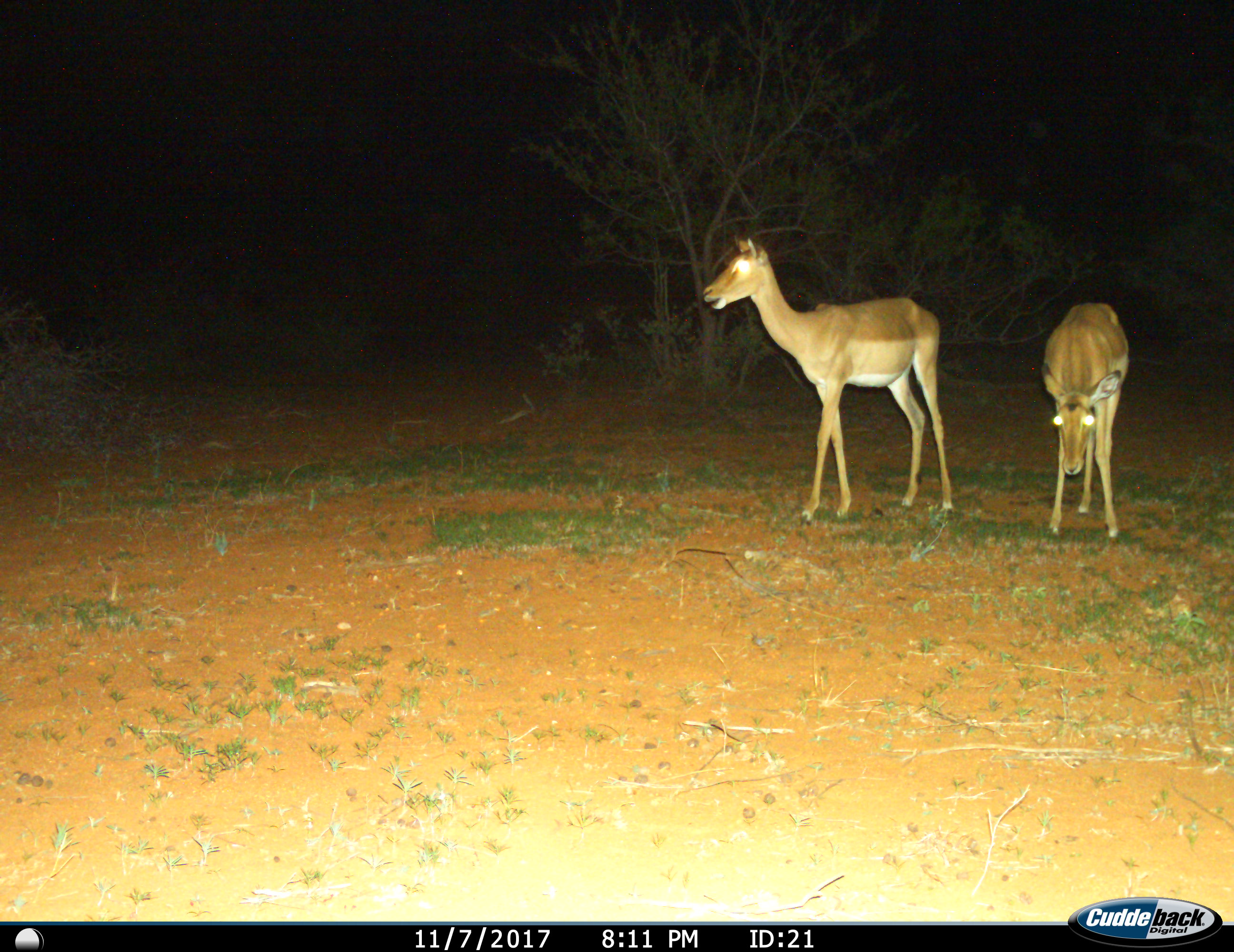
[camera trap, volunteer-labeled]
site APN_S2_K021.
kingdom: Animalia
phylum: Chordata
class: Mammalia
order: Artiodactyla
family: Bovidae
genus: Aepyceros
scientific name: Aepyceros melampus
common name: impala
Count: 2.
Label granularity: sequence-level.